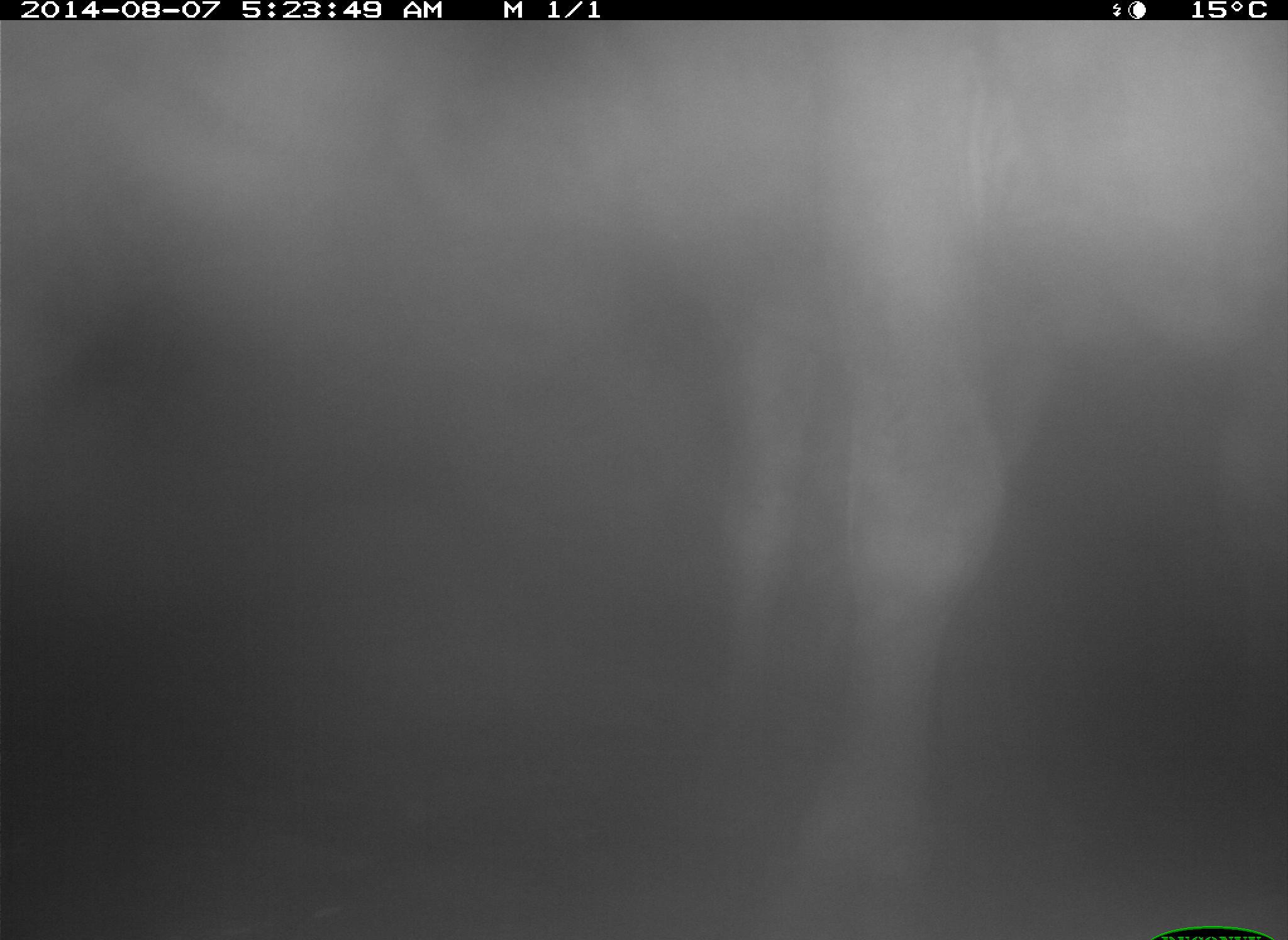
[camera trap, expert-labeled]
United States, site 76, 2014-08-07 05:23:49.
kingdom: Animalia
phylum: Chordata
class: Mammalia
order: Artiodactyla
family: Bovidae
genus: Bos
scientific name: Bos taurus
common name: cow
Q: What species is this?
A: Cow (Bos taurus).